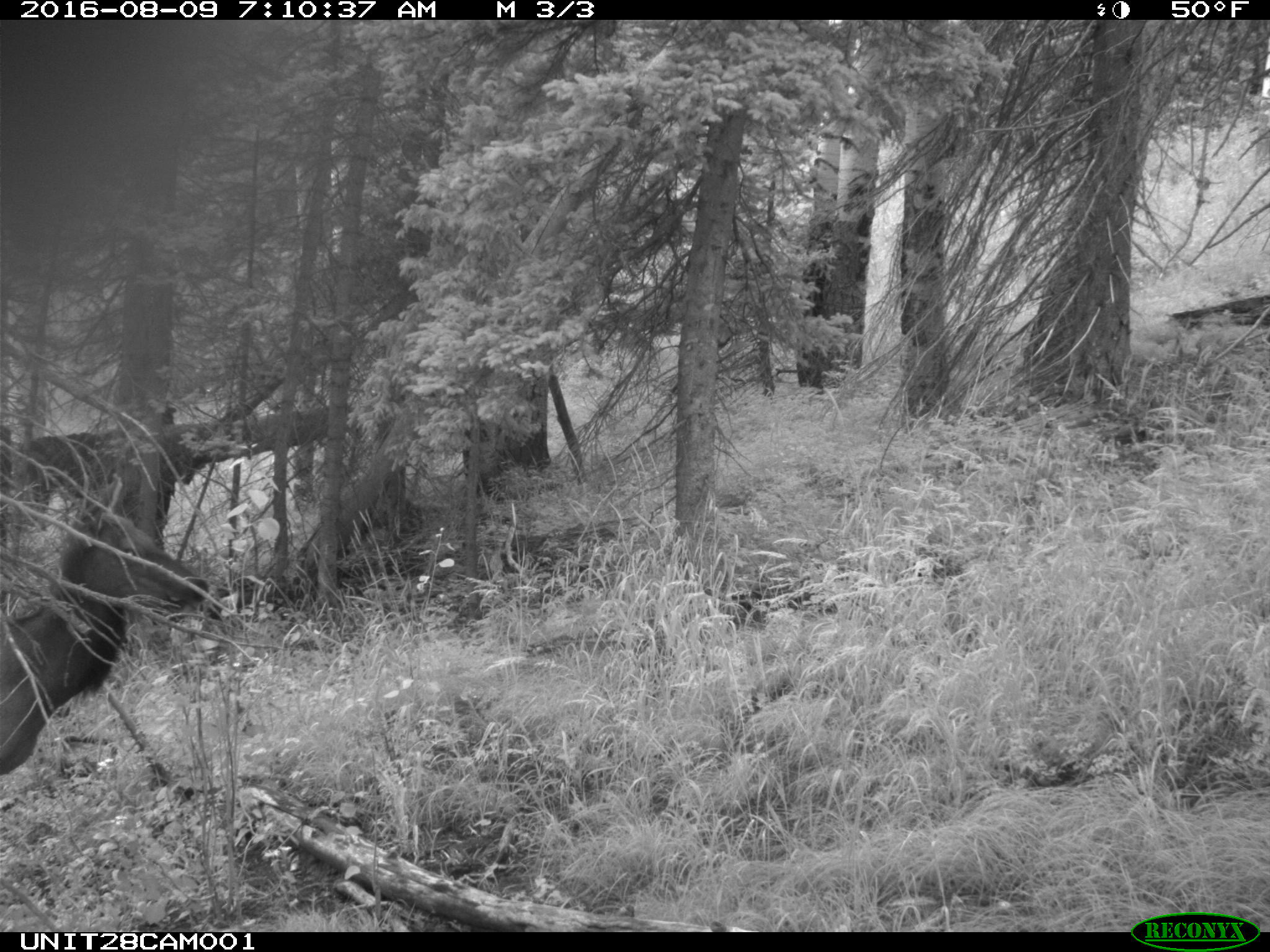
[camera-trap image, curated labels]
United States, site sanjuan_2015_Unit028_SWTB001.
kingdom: Animalia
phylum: Chordata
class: Mammalia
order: Artiodactyla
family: Cervidae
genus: Cervus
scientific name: Cervus elaphus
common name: red deer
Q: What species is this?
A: Cervus elaphus (red deer).